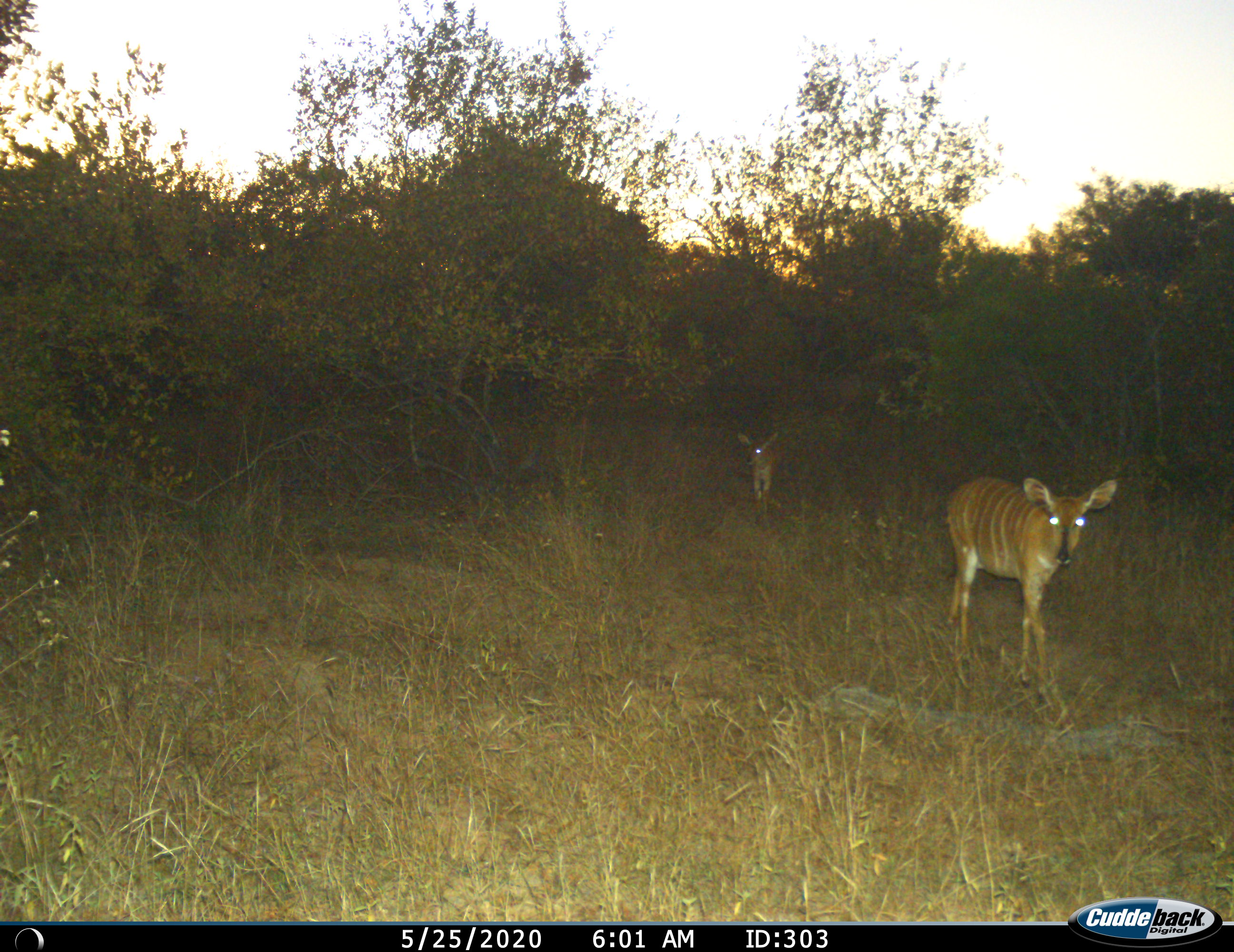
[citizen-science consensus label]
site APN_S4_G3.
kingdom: Animalia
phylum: Chordata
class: Mammalia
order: Artiodactyla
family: Bovidae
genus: Tragelaphus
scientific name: Tragelaphus angasii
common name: nyala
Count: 2.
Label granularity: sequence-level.